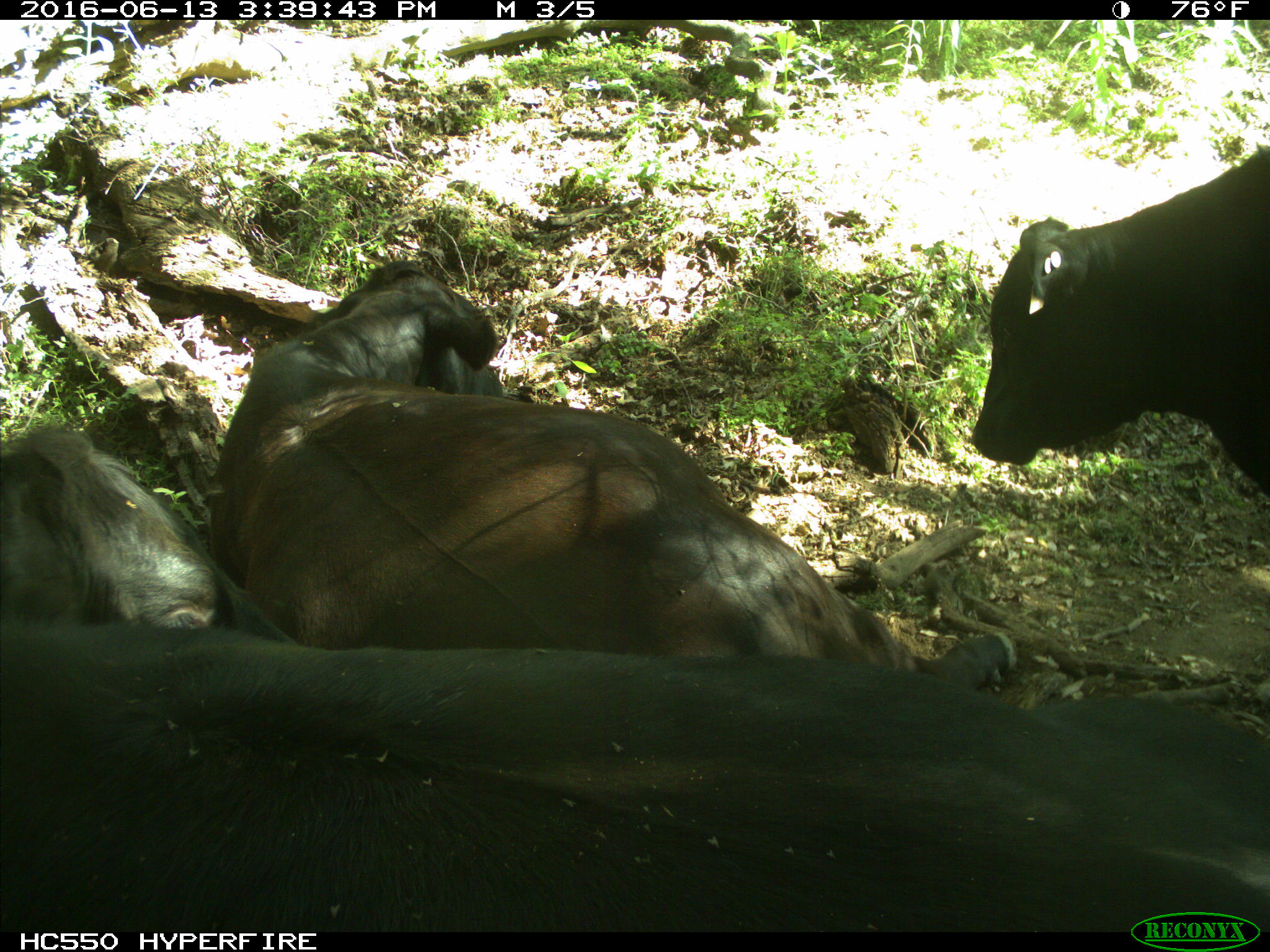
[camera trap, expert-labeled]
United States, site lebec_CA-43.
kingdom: Animalia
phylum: Chordata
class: Mammalia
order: Artiodactyla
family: Bovidae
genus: Bos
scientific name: Bos taurus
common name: domestic cow